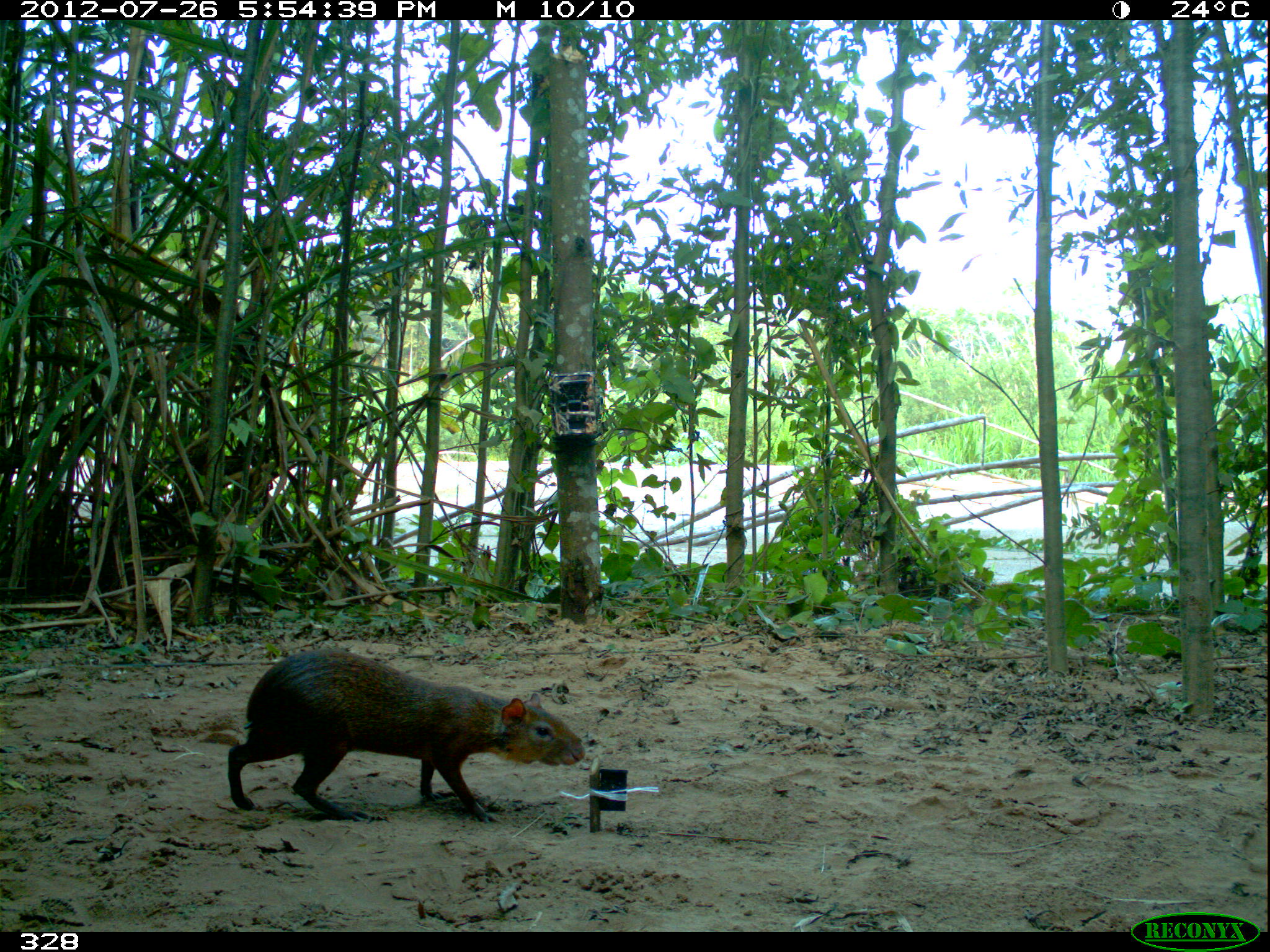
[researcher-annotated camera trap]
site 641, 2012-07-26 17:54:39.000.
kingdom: Animalia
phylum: Chordata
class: Mammalia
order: Rodentia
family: Dasyproctidae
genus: Dasyprocta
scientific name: Dasyprocta punctata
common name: central american agouti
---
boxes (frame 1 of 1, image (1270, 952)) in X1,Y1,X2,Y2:
dasyprocta punctata: 224,646,586,824